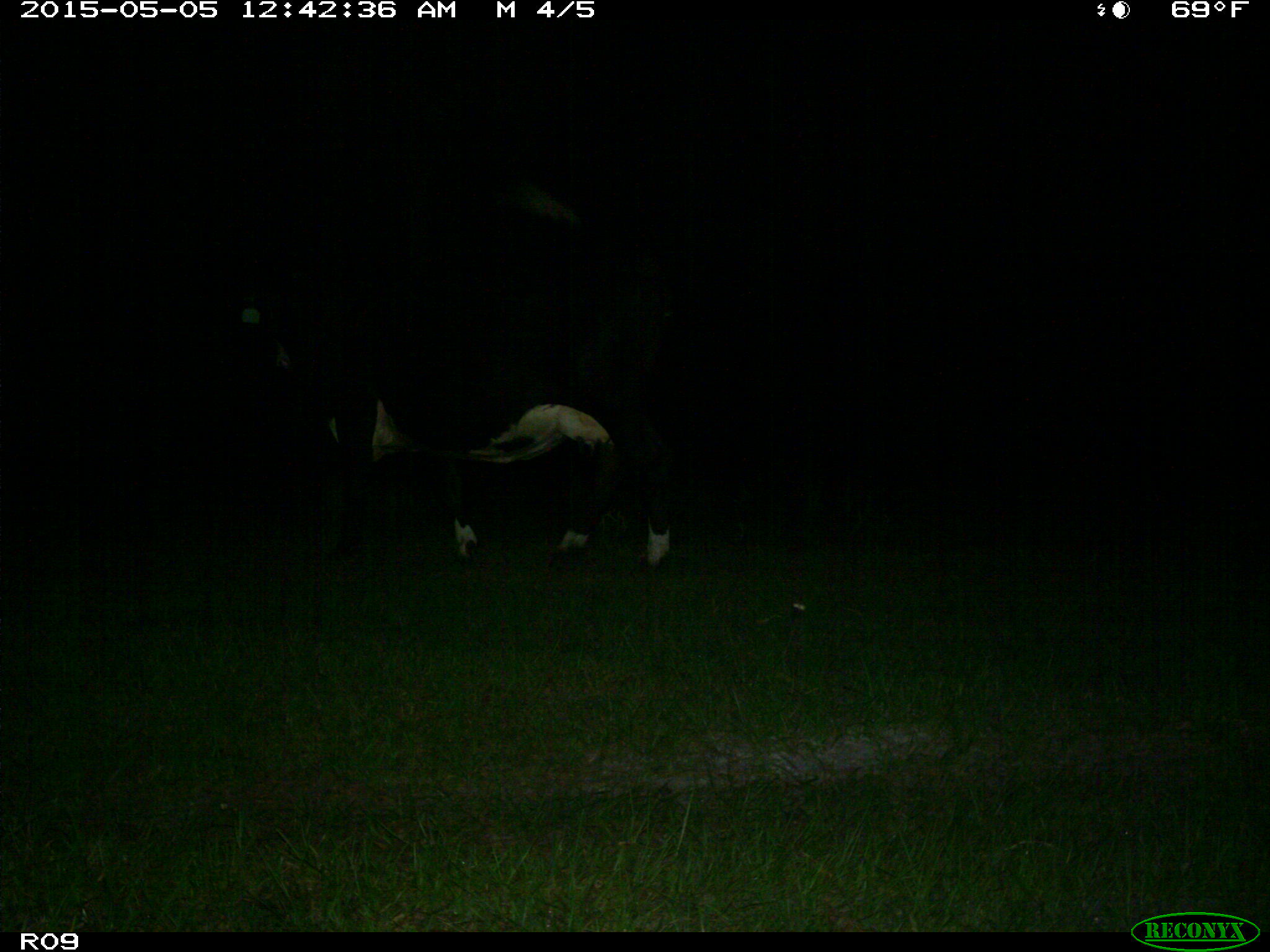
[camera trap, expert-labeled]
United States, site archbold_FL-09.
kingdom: Animalia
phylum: Chordata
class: Mammalia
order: Artiodactyla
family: Bovidae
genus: Bos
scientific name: Bos taurus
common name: domestic cow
Bos taurus (domestic cow).